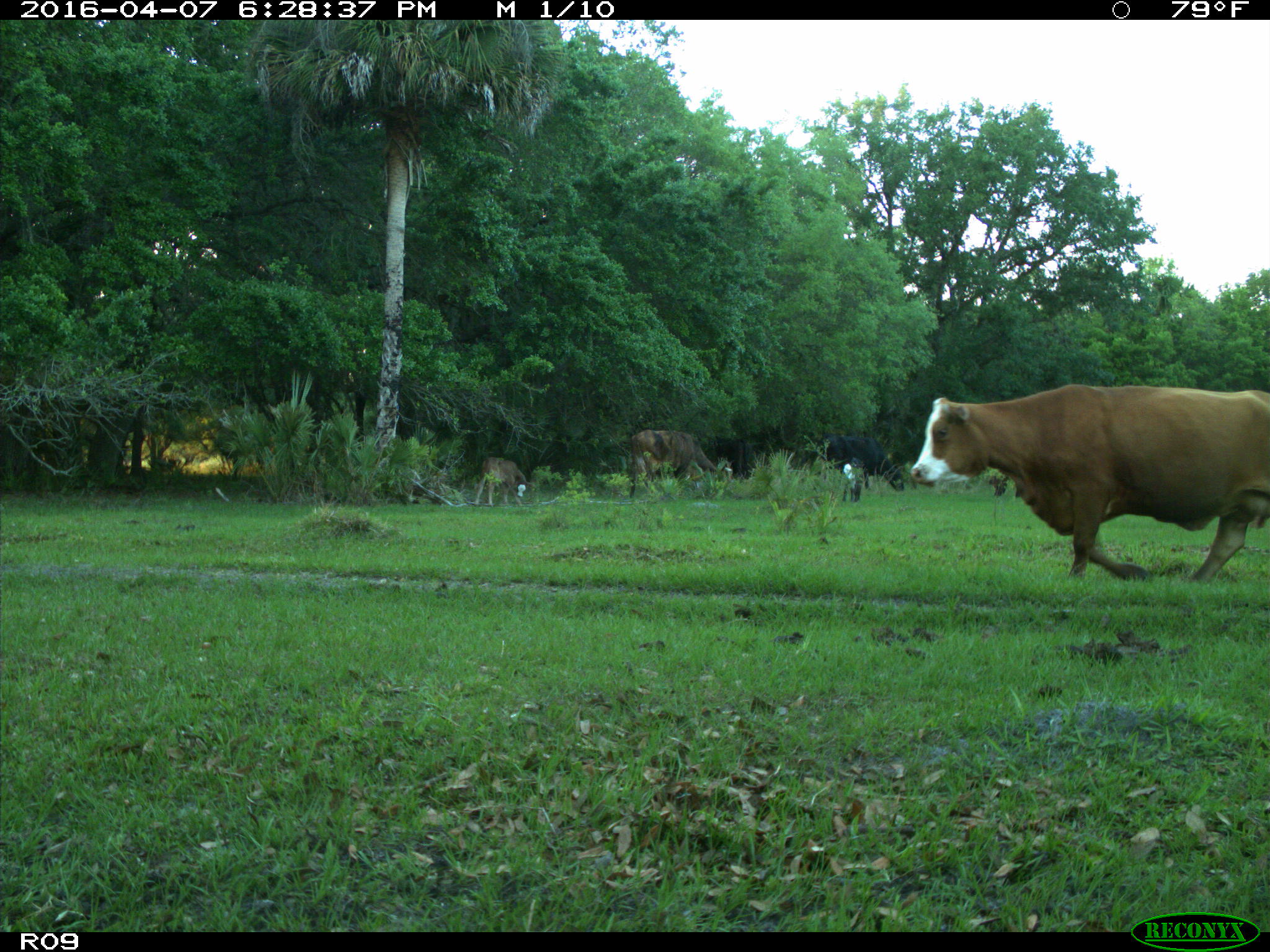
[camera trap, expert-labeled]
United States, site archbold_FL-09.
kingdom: Animalia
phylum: Chordata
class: Mammalia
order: Artiodactyla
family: Bovidae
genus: Bos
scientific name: Bos taurus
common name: domestic cow